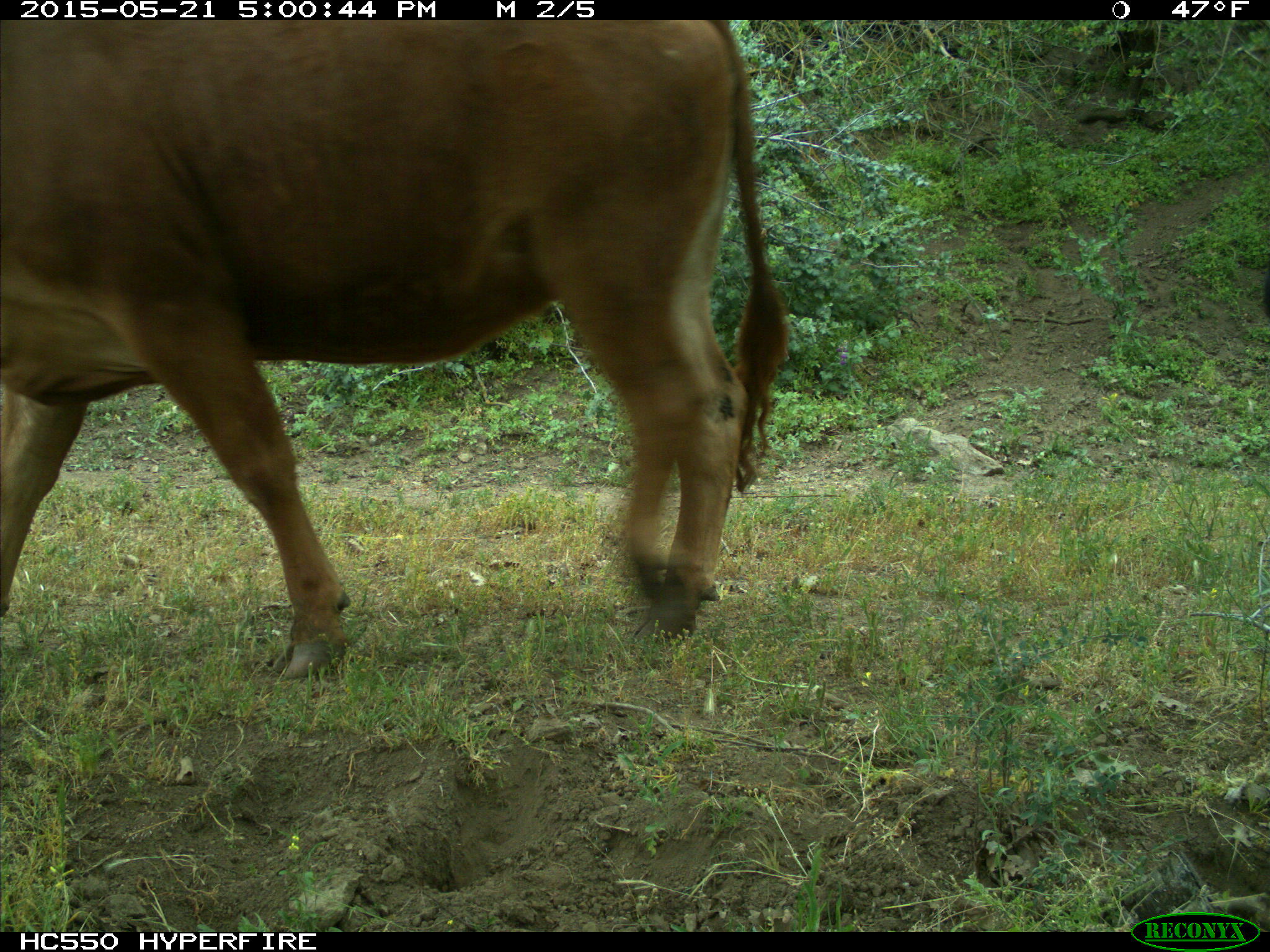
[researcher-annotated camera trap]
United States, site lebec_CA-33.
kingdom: Animalia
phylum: Chordata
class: Mammalia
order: Artiodactyla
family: Bovidae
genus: Bos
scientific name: Bos taurus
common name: domestic cow